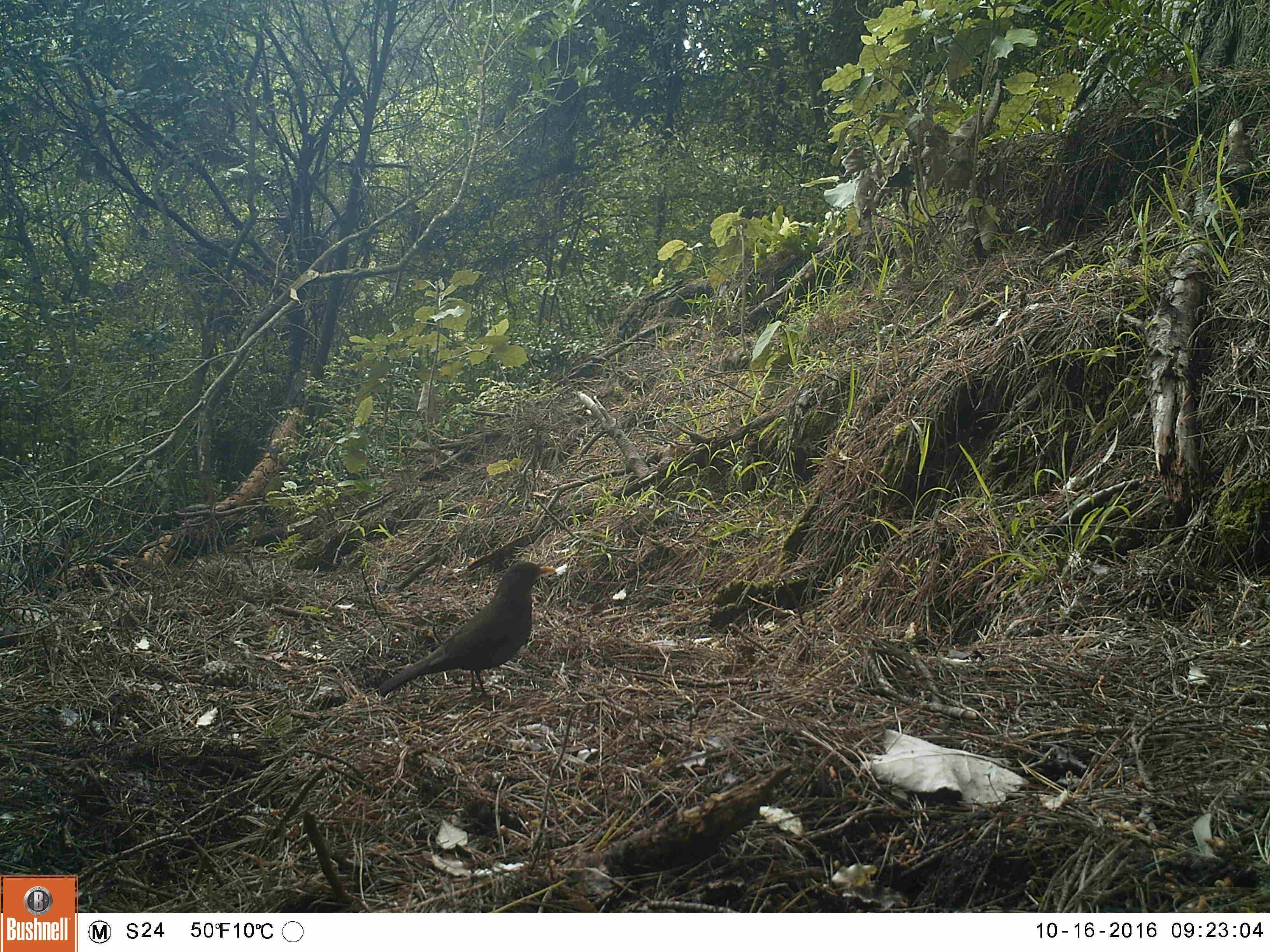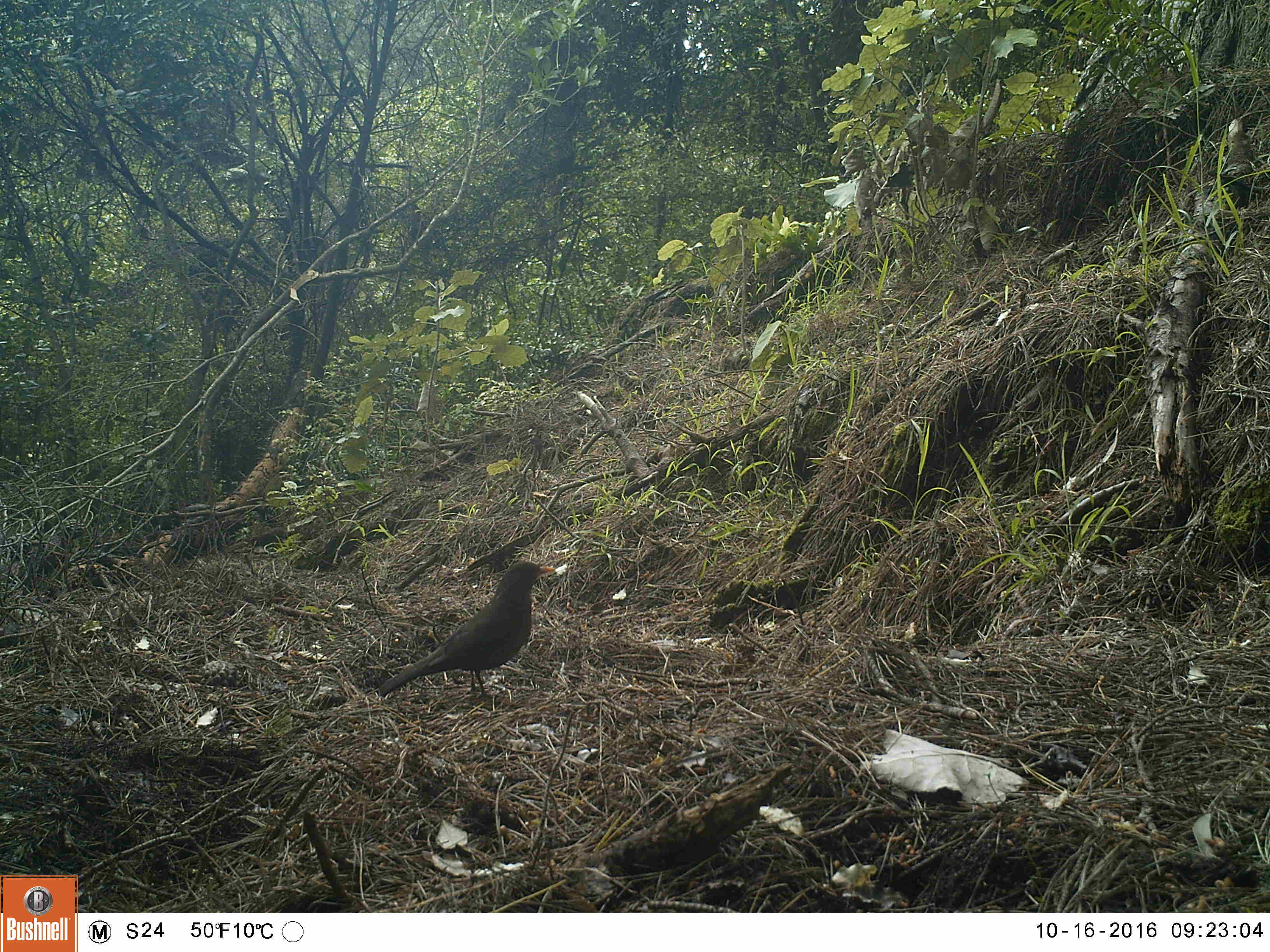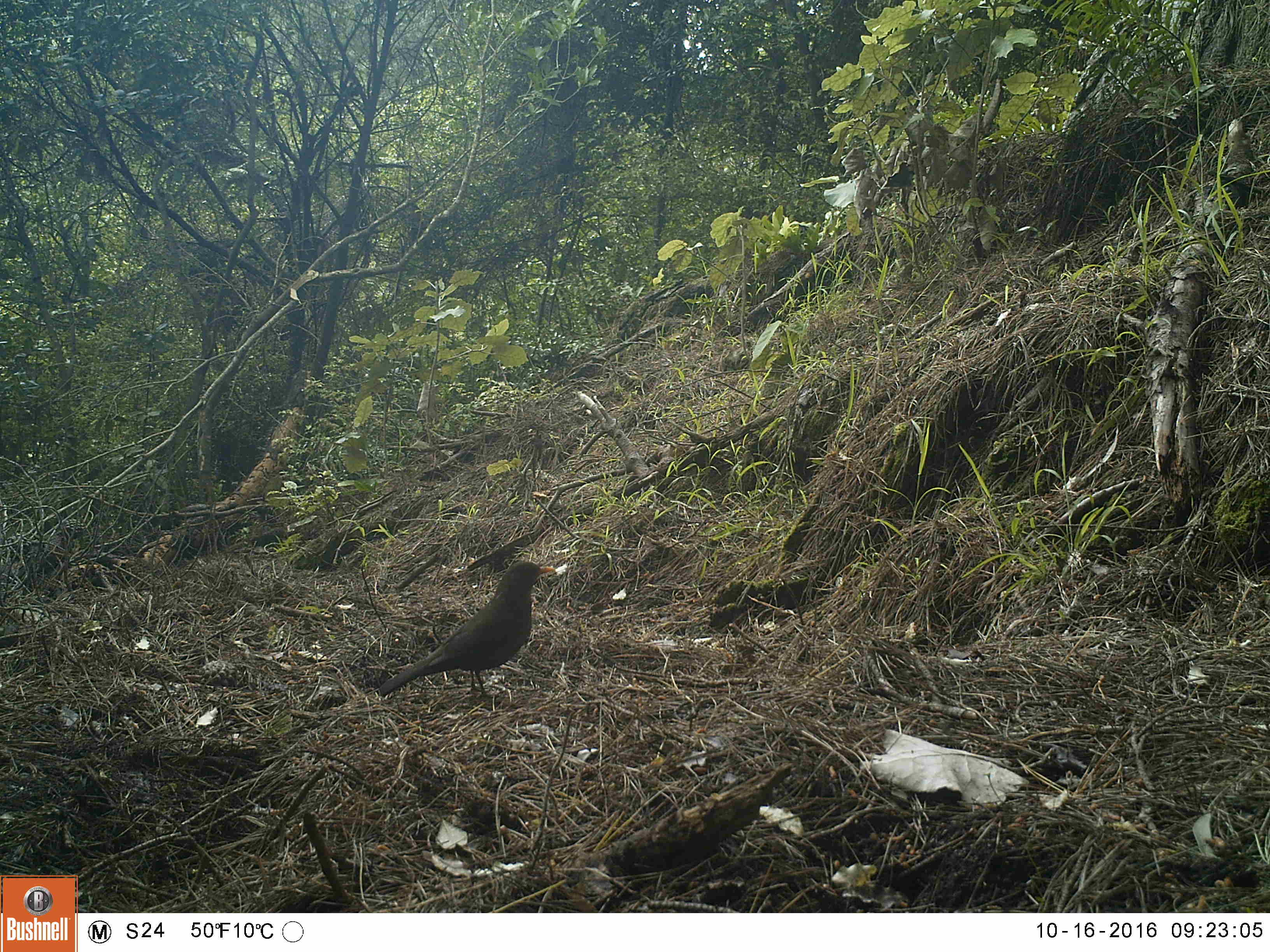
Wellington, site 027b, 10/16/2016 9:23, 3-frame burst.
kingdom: Animalia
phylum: Chordata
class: Aves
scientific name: Aves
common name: bird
Bird (Aves).